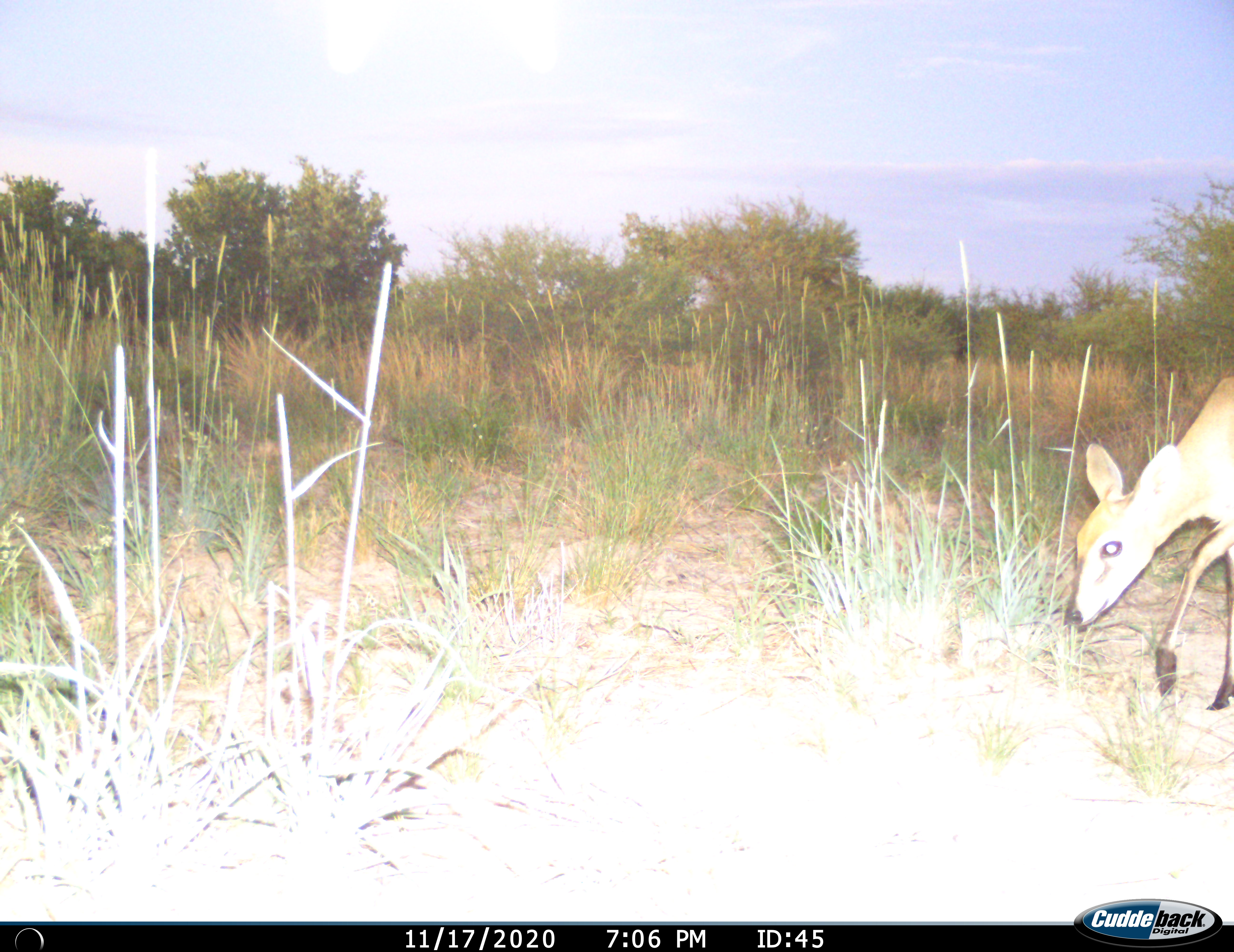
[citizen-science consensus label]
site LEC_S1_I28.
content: unidentified animal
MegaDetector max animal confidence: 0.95